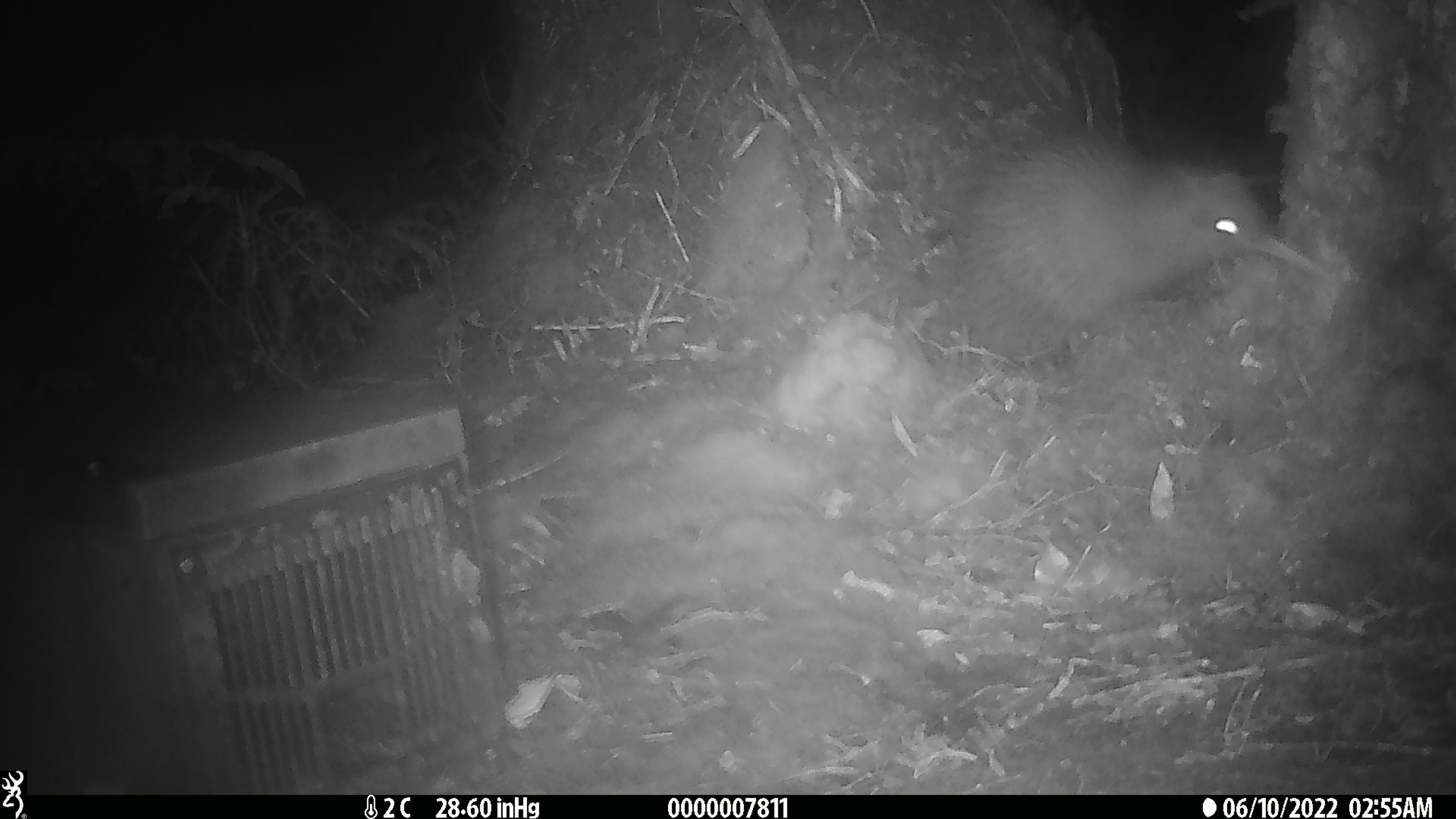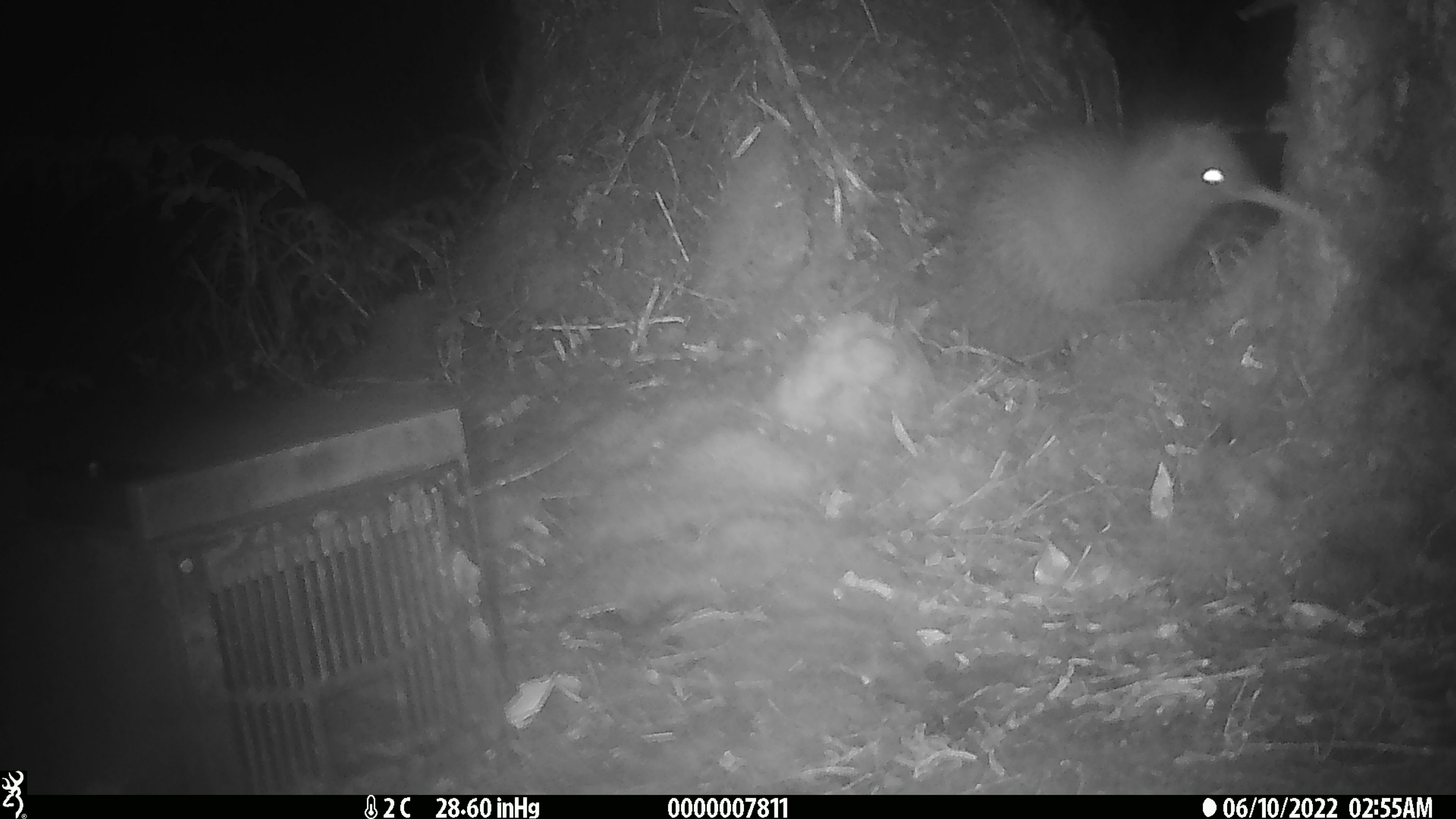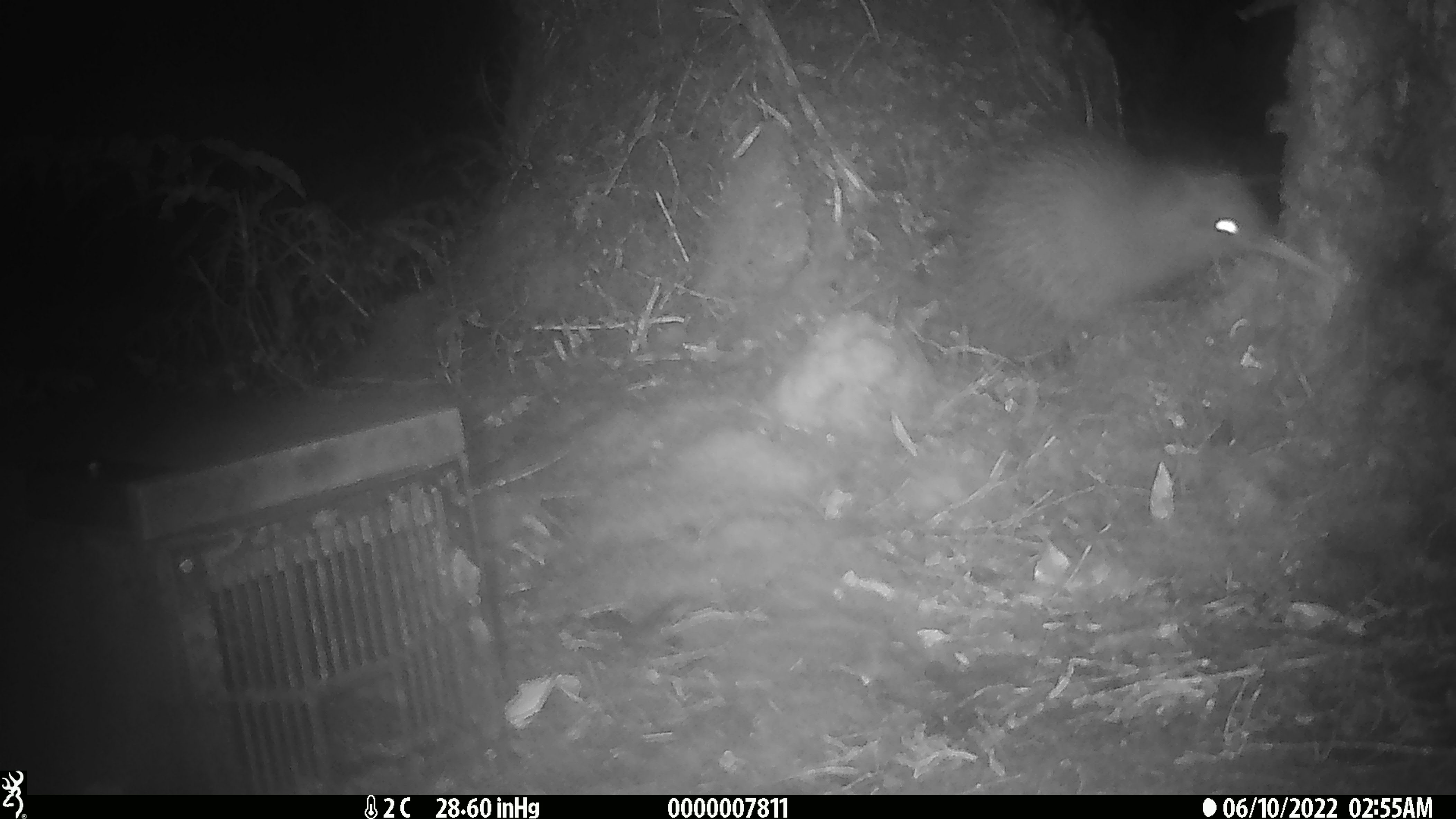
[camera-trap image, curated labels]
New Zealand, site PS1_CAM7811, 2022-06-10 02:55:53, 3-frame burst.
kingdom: Animalia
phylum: Chordata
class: Aves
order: Apterygiformes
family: Apterygidae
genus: Apteryx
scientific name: Apteryx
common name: kiwi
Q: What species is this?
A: Kiwi (Apteryx).